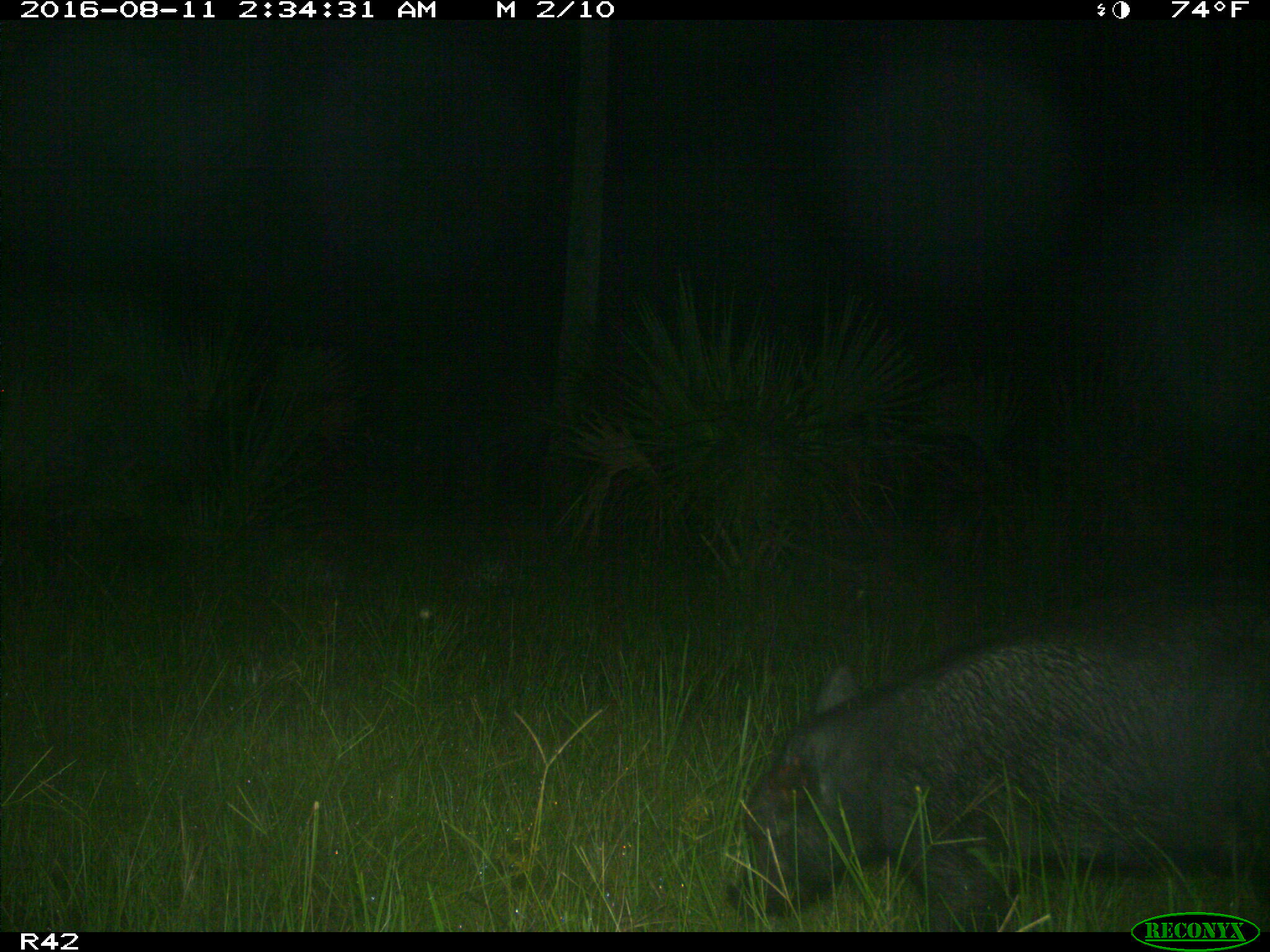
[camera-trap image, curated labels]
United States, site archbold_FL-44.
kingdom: Animalia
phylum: Chordata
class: Mammalia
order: Artiodactyla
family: Suidae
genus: Sus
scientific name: Sus scrofa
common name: wild boar